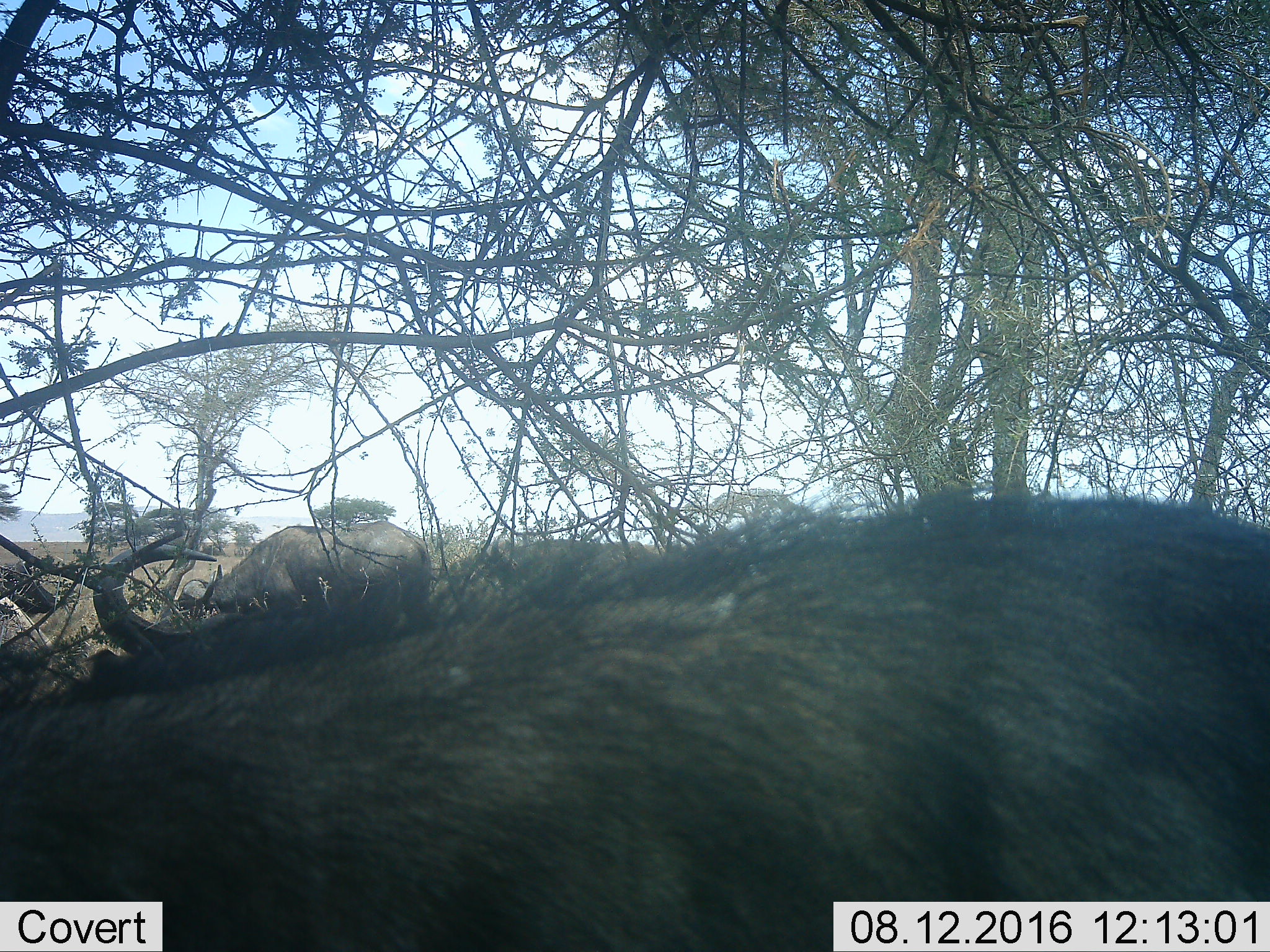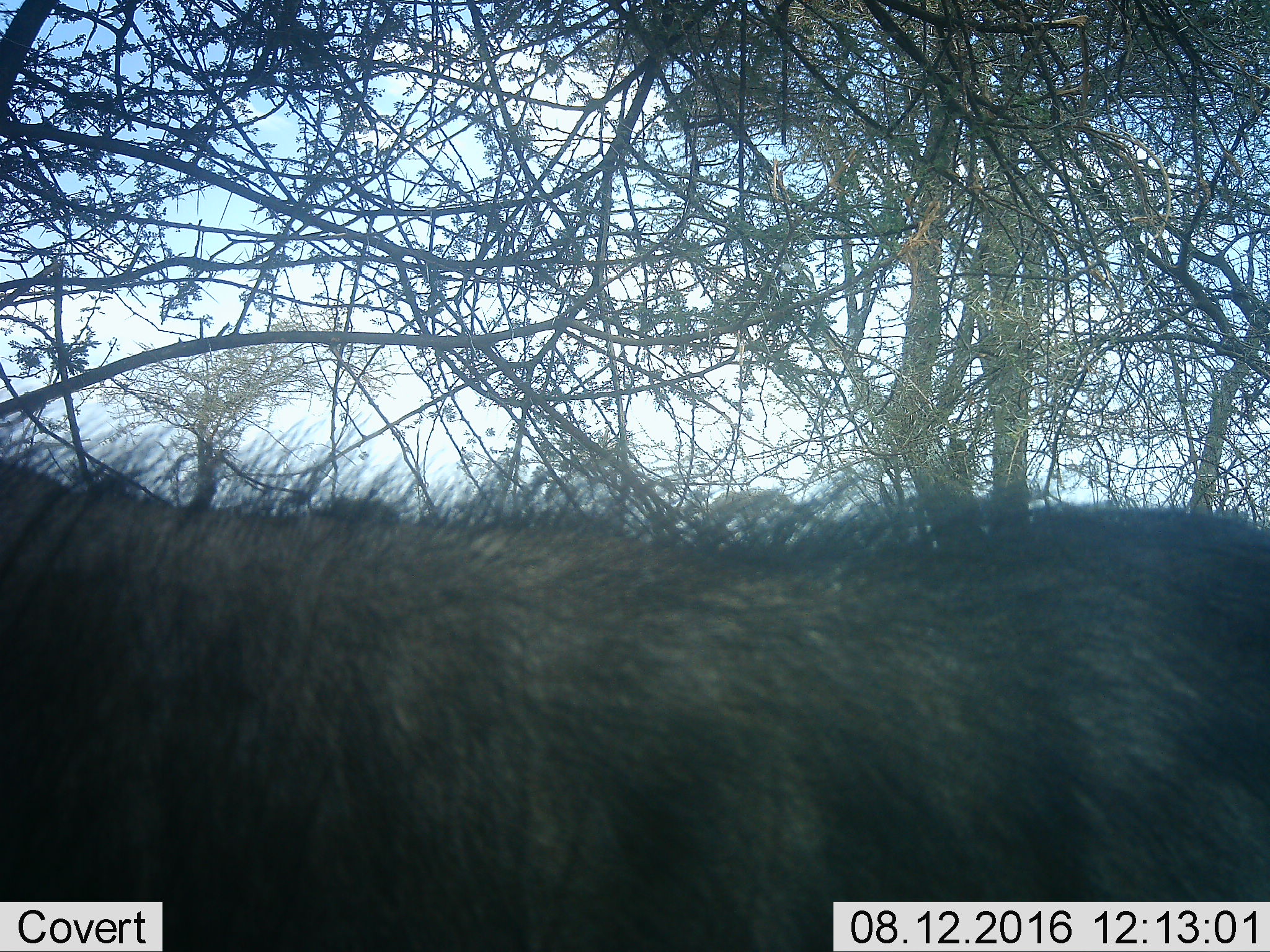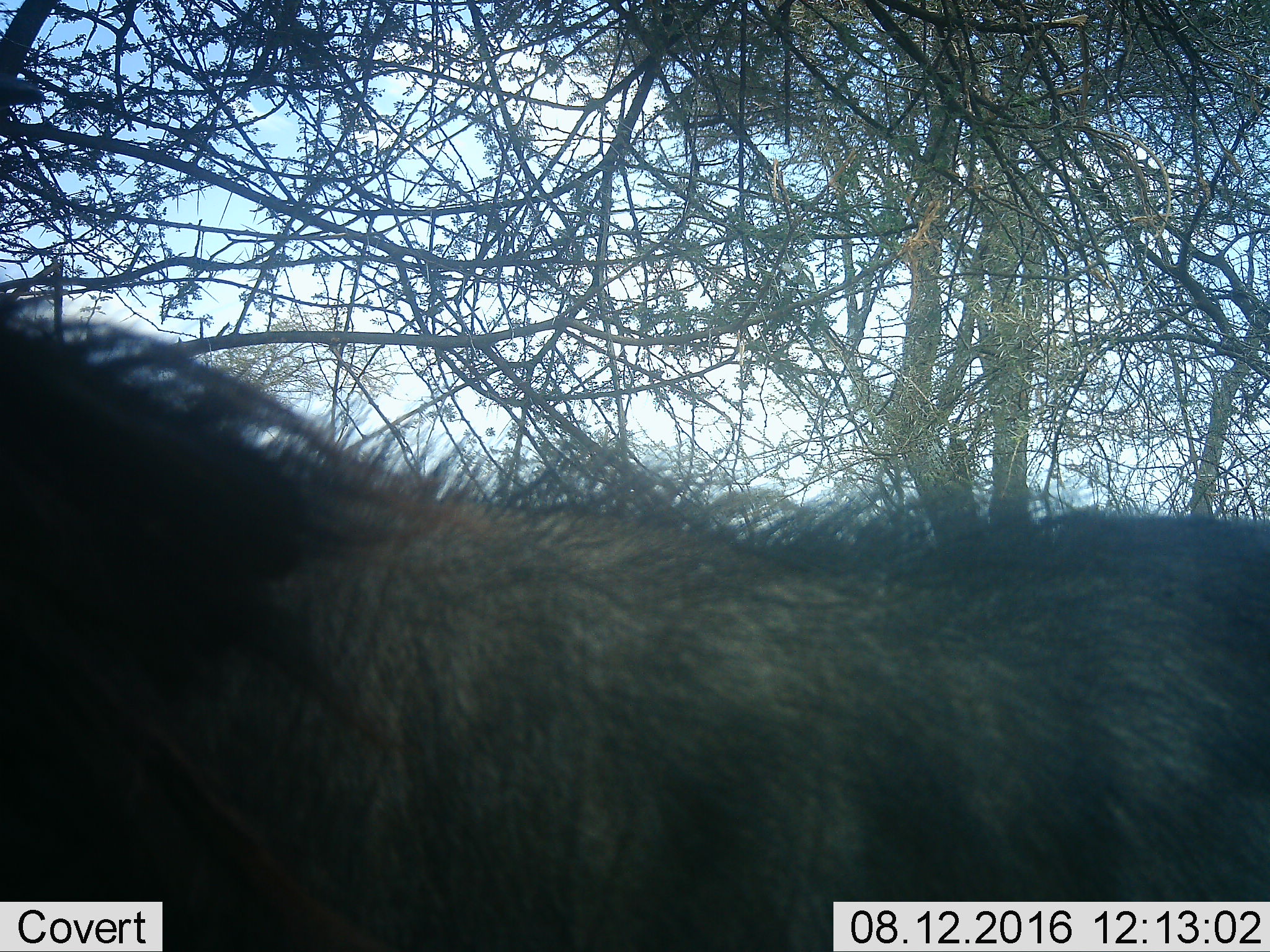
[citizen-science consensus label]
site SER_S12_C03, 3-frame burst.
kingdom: Animalia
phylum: Chordata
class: Mammalia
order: Artiodactyla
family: Bovidae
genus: Syncerus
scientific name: Syncerus caffer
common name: african buffalo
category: buffalo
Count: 4.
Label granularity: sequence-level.